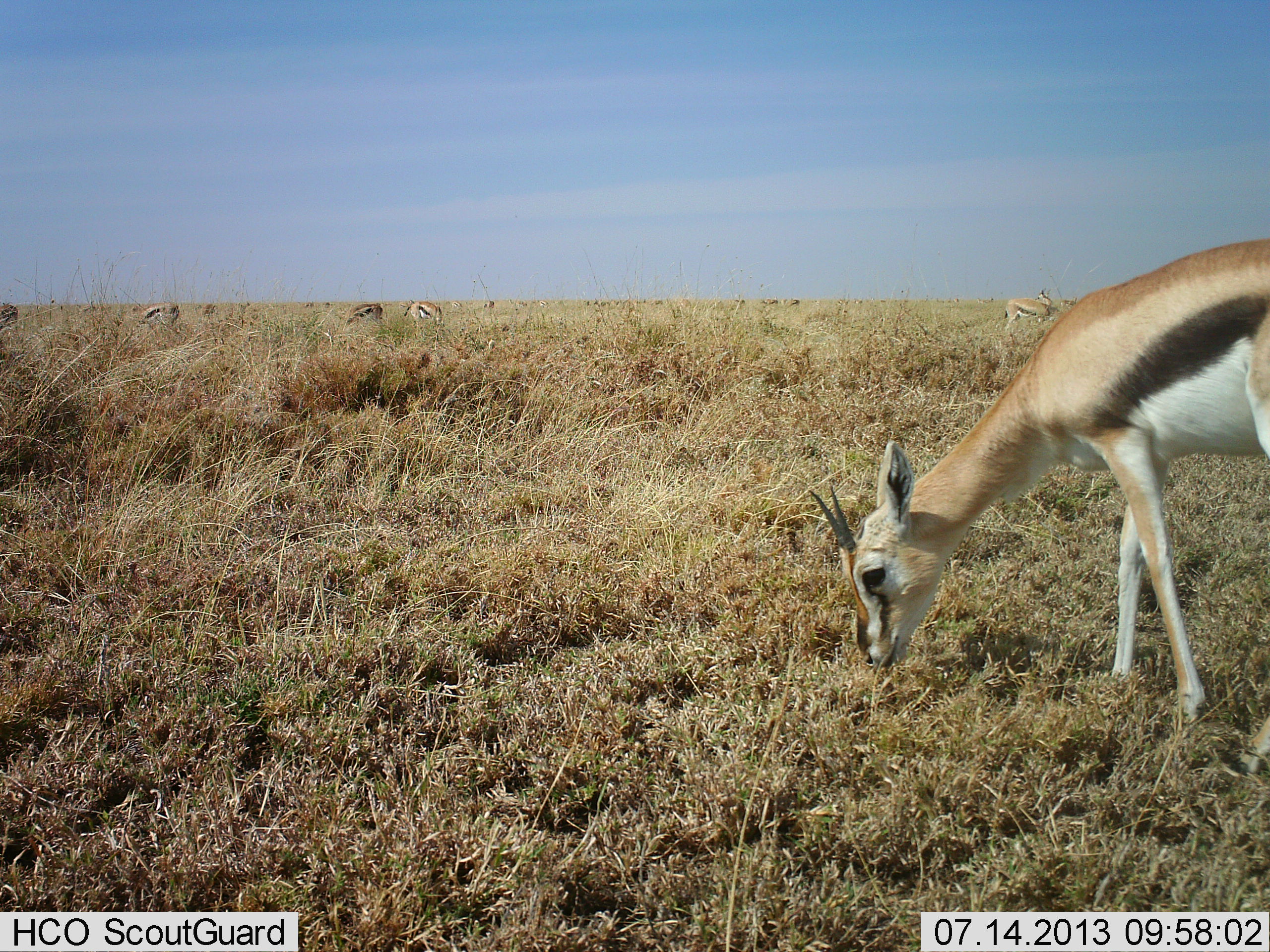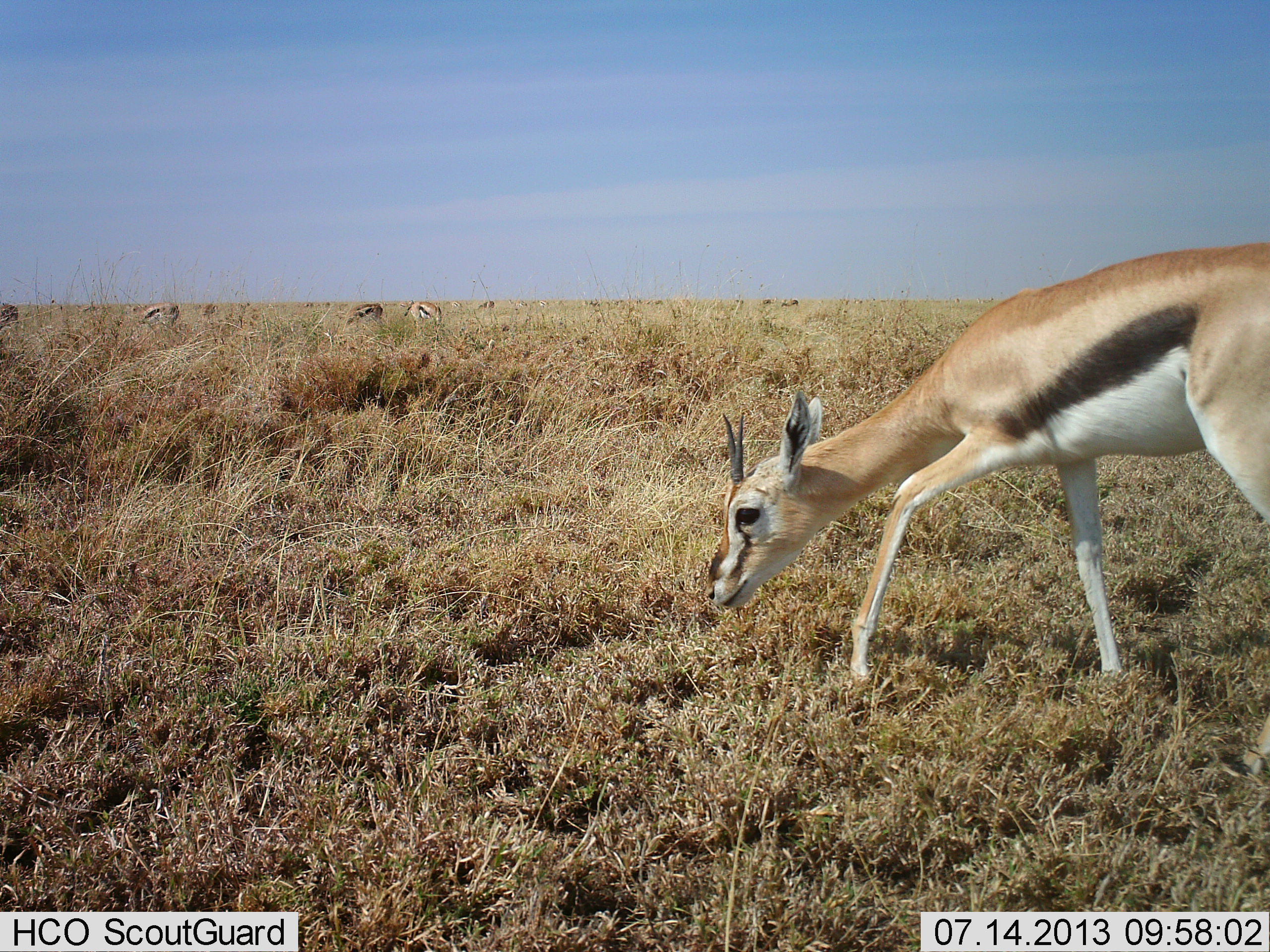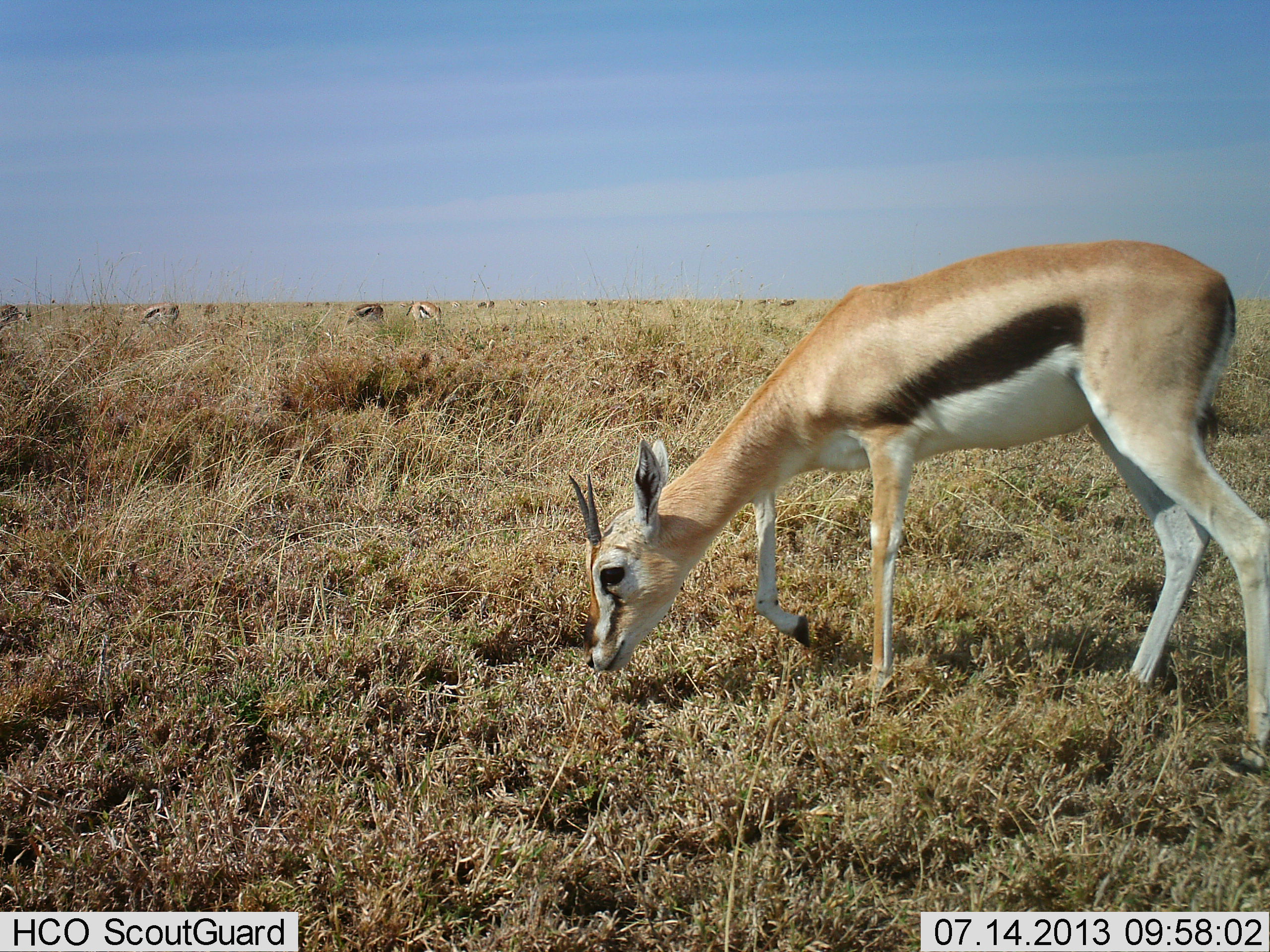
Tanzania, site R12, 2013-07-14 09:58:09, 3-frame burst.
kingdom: Animalia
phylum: Chordata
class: Mammalia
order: Artiodactyla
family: Bovidae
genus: Eudorcas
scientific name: Eudorcas thomsonii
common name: thomson's gazelle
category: gazellethomsons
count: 6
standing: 35%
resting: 5%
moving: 40%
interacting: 0%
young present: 0%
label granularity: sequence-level